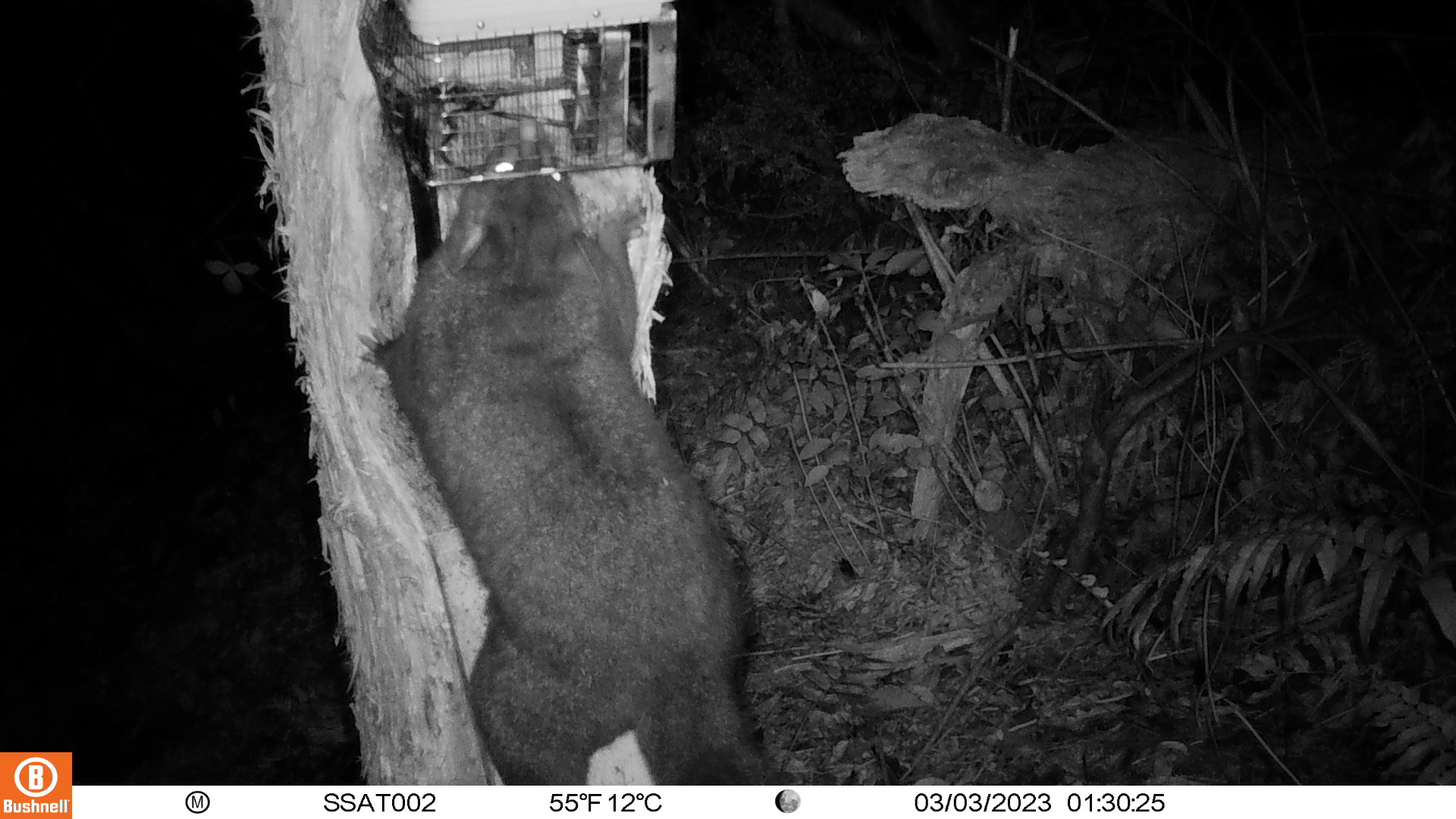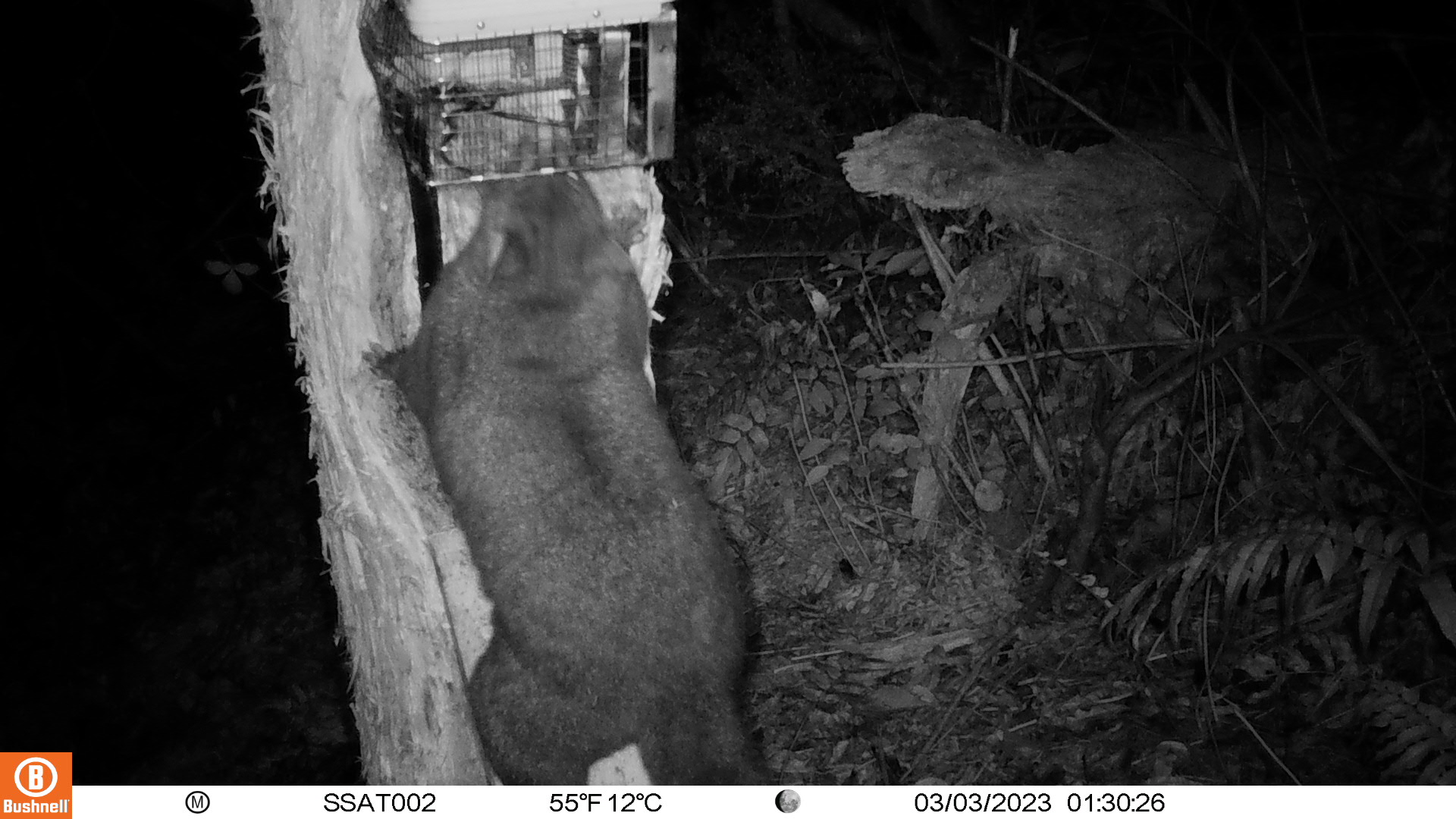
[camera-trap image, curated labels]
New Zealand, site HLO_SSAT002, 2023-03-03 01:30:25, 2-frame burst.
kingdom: Animalia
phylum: Chordata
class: Mammalia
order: Diprotodontia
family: Phalangeridae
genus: Trichosurus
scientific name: Trichosurus vulpecula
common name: common brushtail possum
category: possum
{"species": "possum (common brushtail possum) (Trichosurus vulpecula)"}